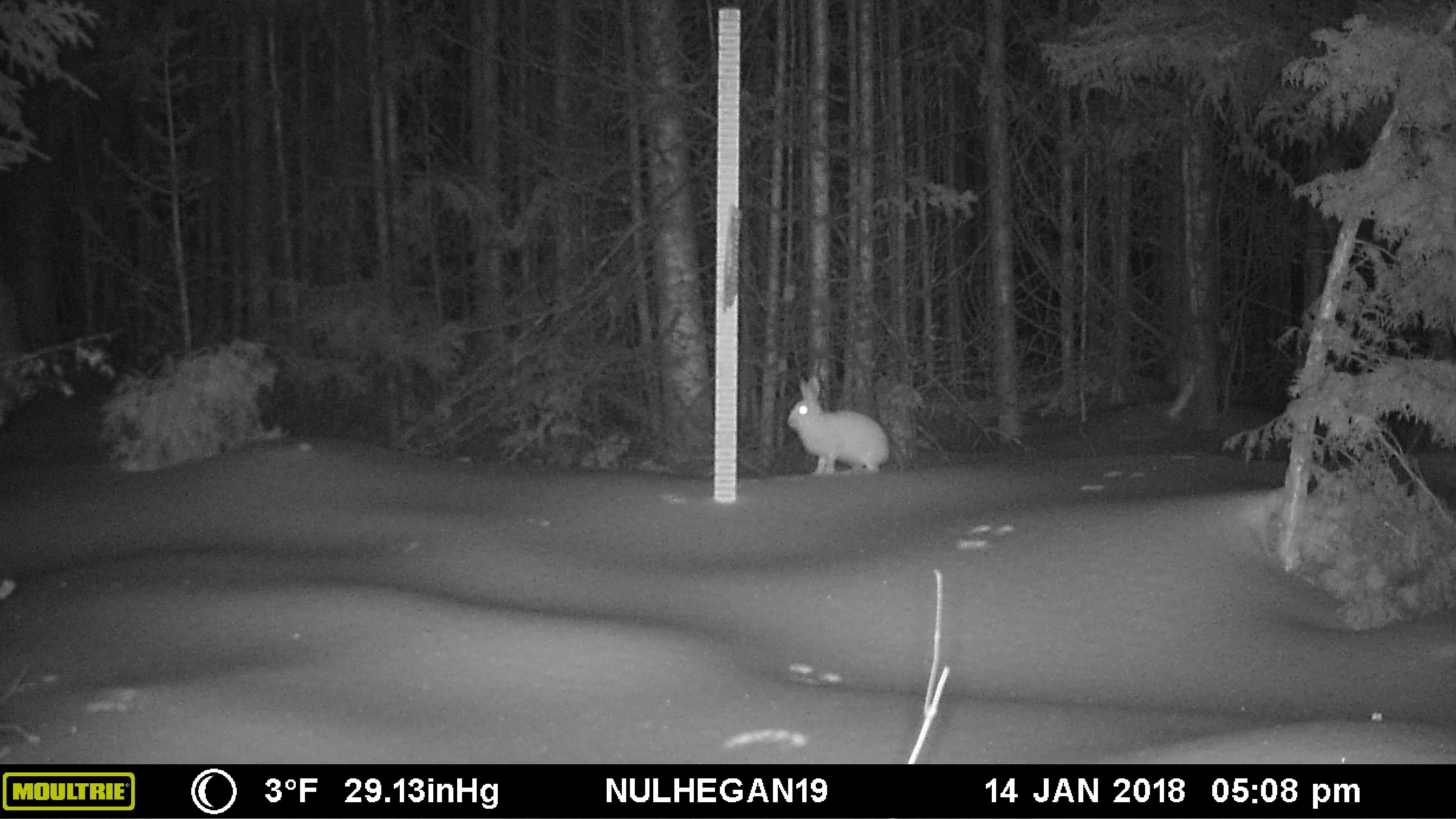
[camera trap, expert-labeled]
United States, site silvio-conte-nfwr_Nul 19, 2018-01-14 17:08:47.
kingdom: Animalia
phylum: Chordata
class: Mammalia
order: Lagomorpha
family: Leporidae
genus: Lepus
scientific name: Lepus americanus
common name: snowshoe hare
Snowshoe hare (Lepus americanus).